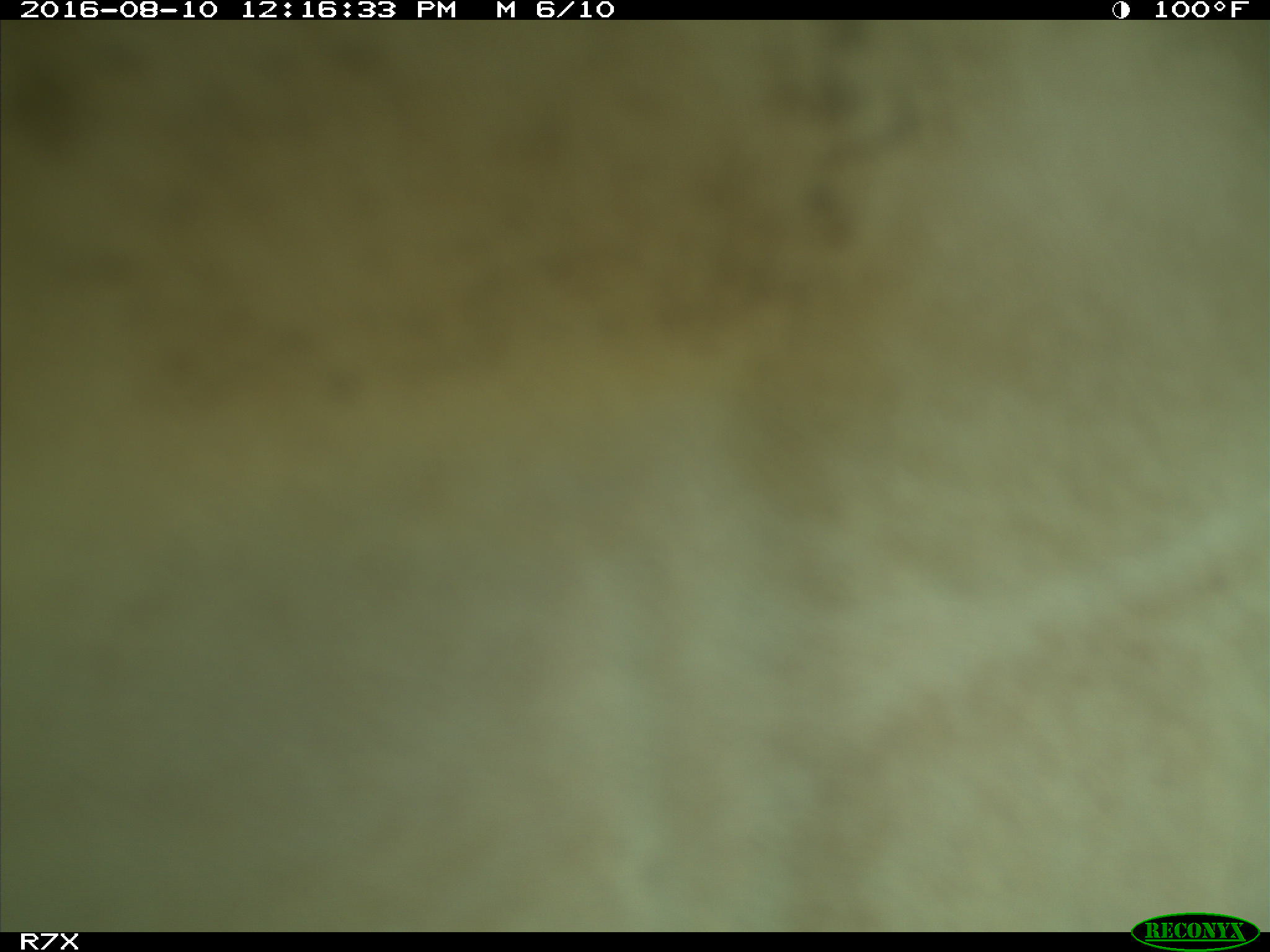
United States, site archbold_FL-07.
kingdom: Animalia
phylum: Chordata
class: Mammalia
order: Artiodactyla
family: Bovidae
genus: Bos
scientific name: Bos taurus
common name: domestic cow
Bos taurus (domestic cow).